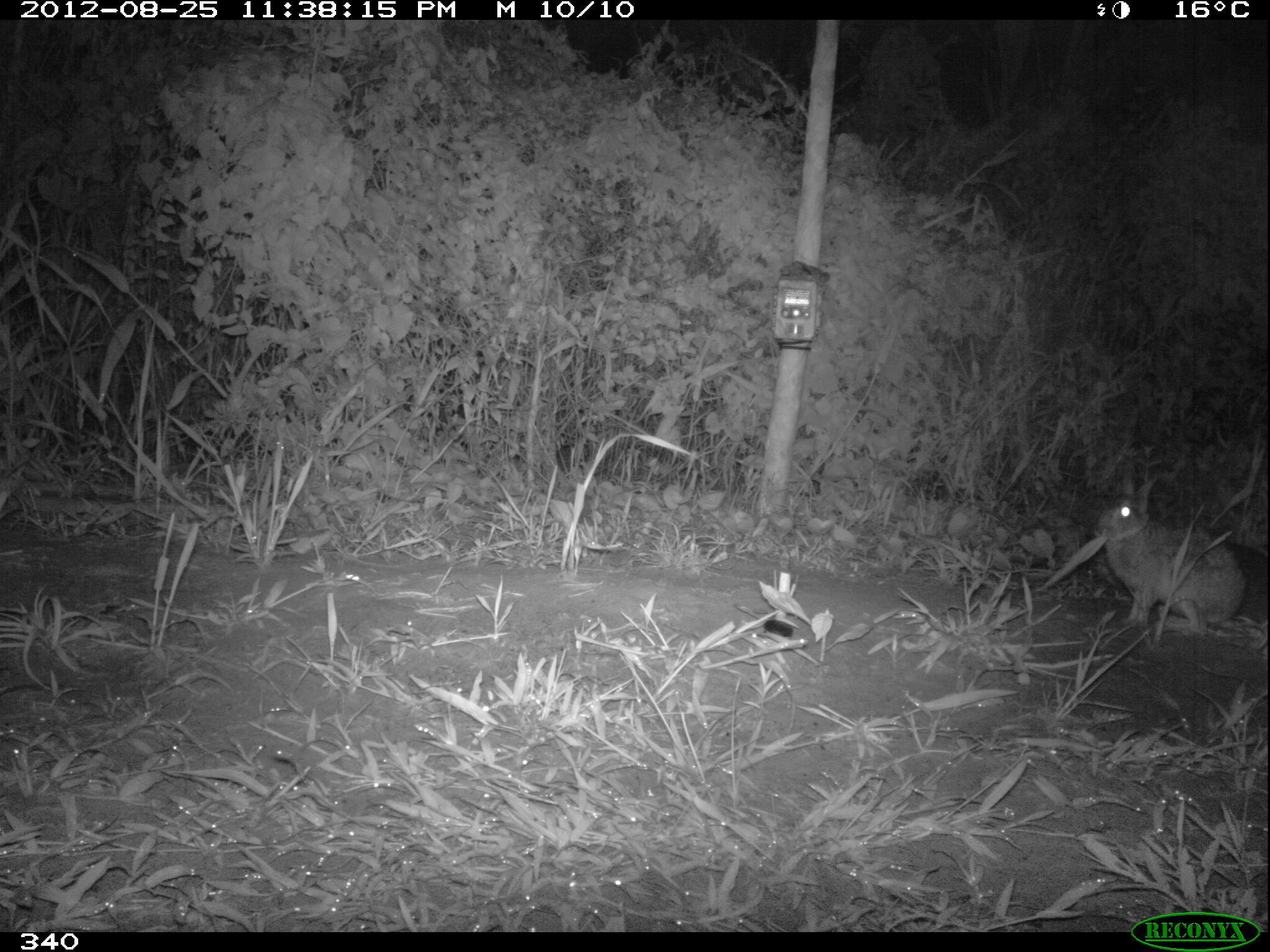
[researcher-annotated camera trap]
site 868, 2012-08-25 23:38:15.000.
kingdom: Animalia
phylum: Chordata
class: Mammalia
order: Lagomorpha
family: Leporidae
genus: Sylvilagus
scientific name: Sylvilagus brasiliensis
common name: tapeti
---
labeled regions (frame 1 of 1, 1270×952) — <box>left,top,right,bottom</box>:
sylvilagus brasiliensis: <box>1093,464,1242,631</box>